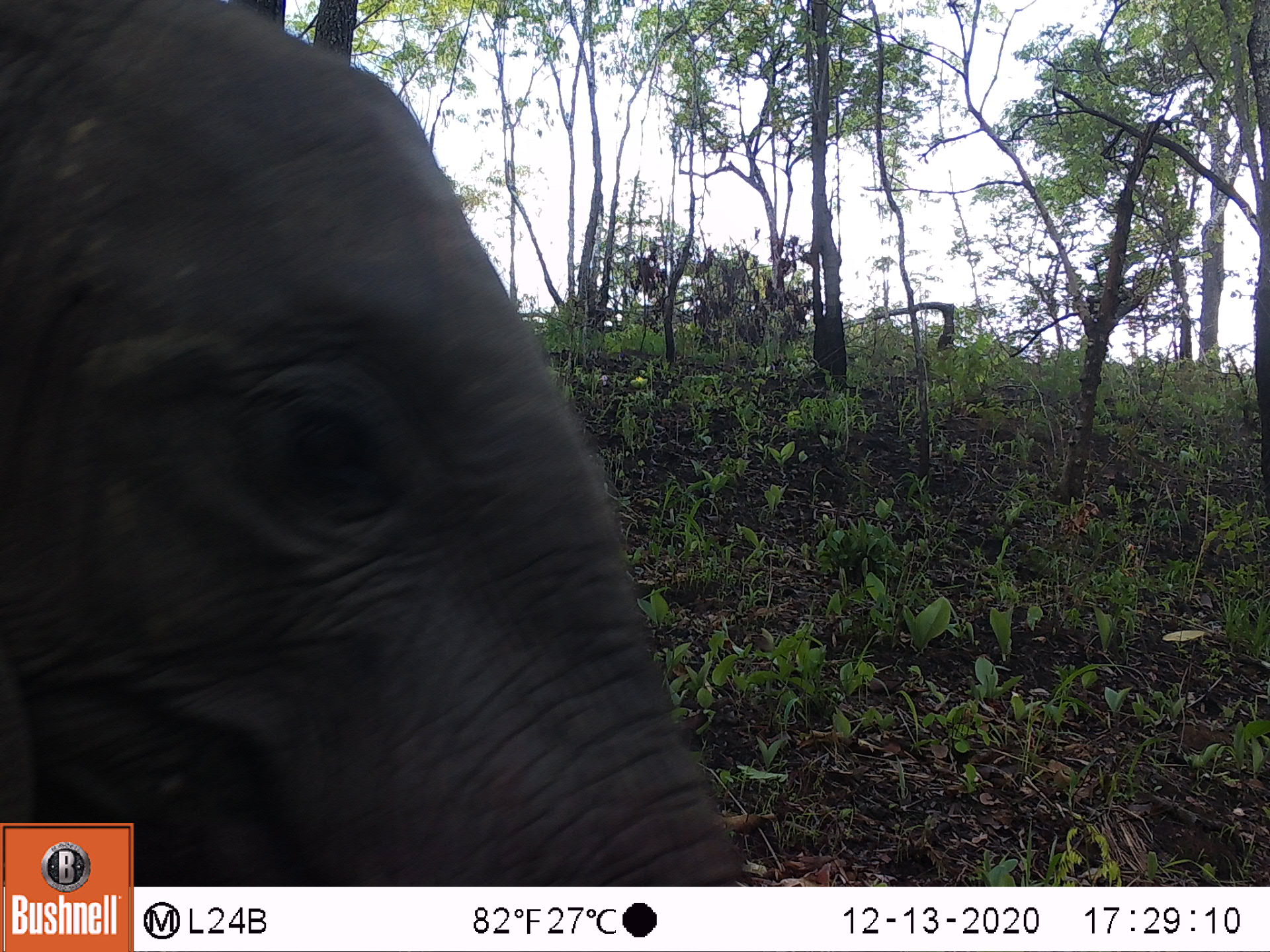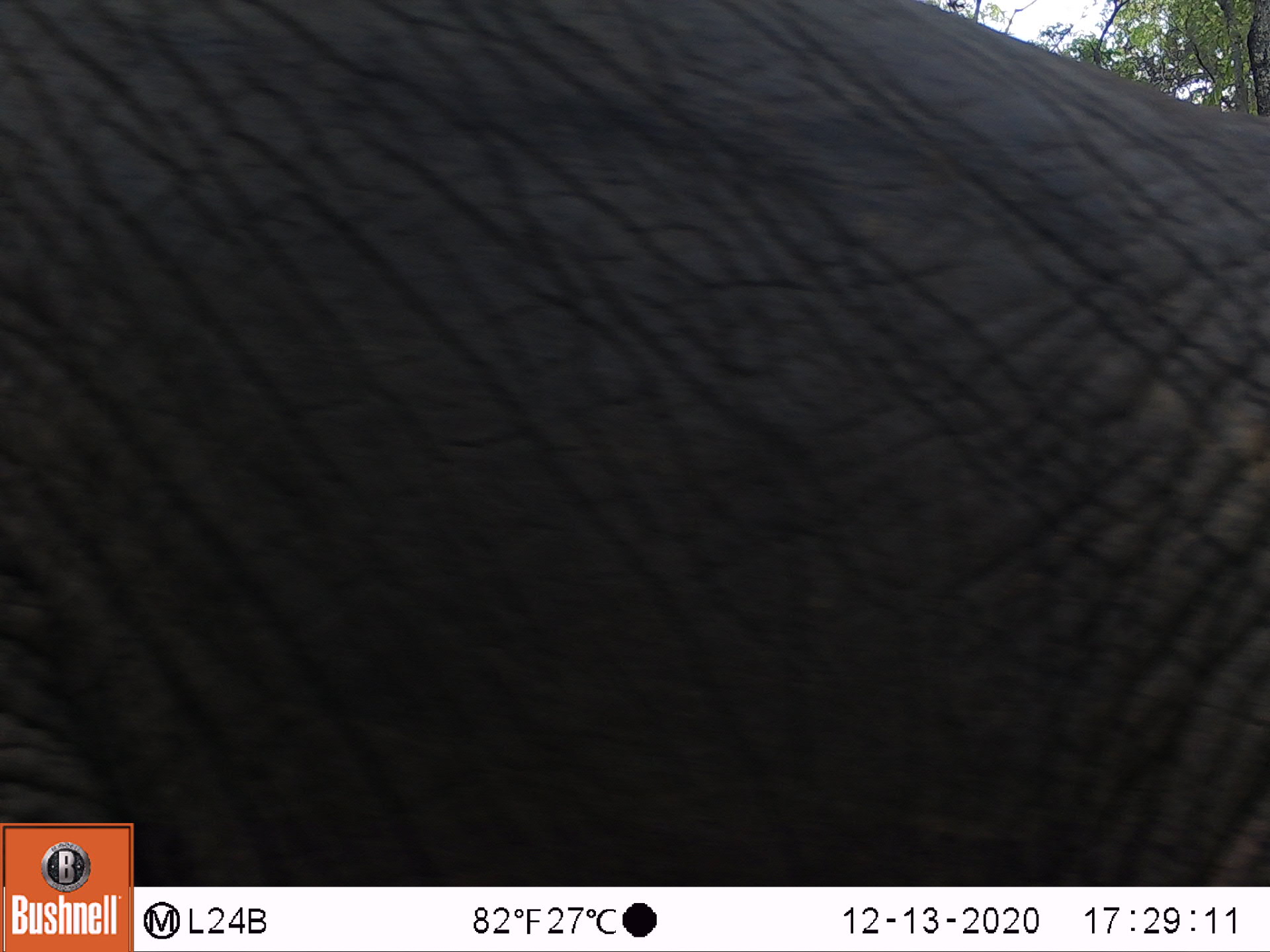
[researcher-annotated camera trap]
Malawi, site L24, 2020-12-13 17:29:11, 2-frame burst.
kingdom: Animalia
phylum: Chordata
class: Mammalia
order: Proboscidea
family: Elephantidae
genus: Loxodonta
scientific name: Loxodonta africana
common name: african savanna elephant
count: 1